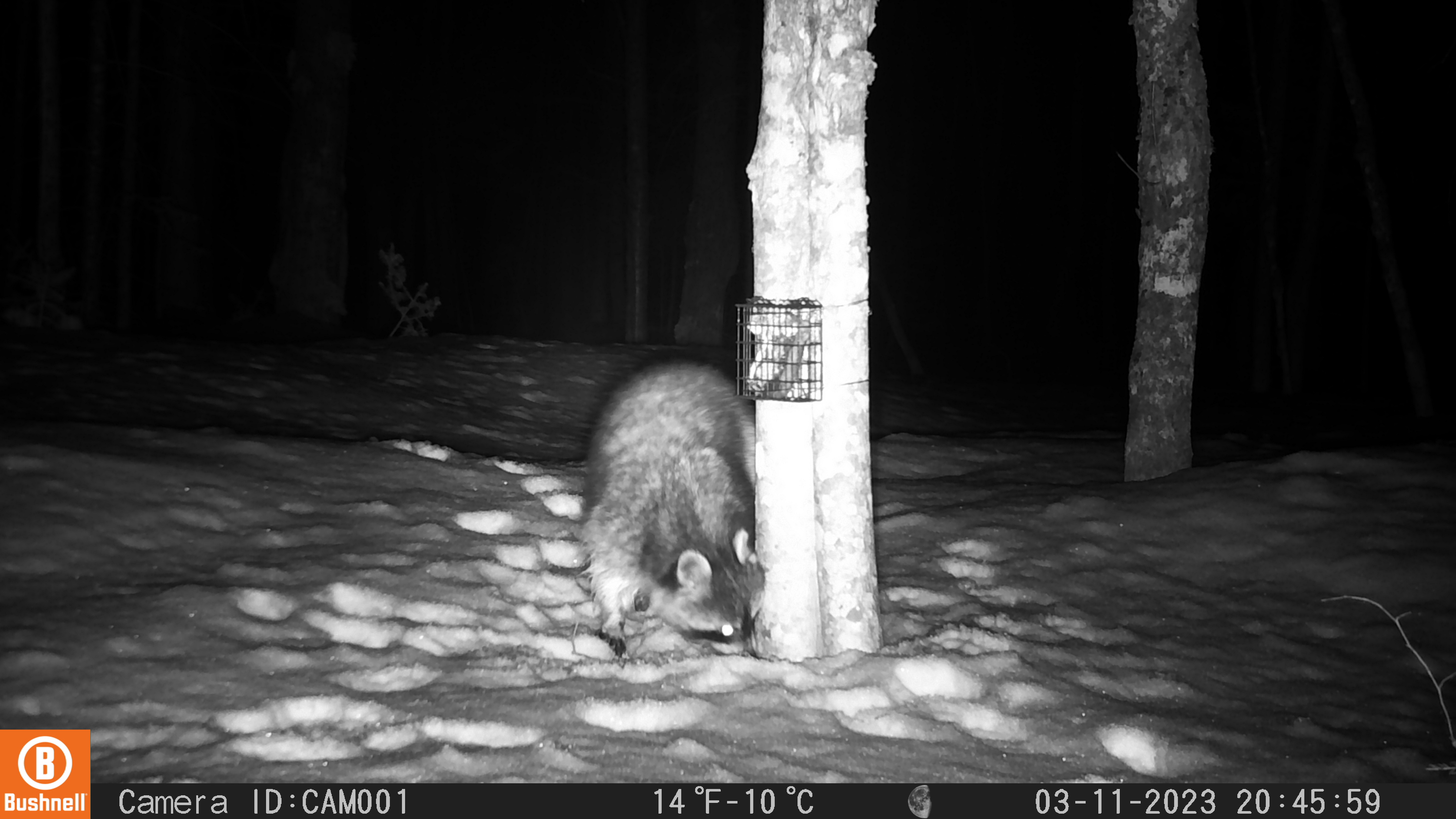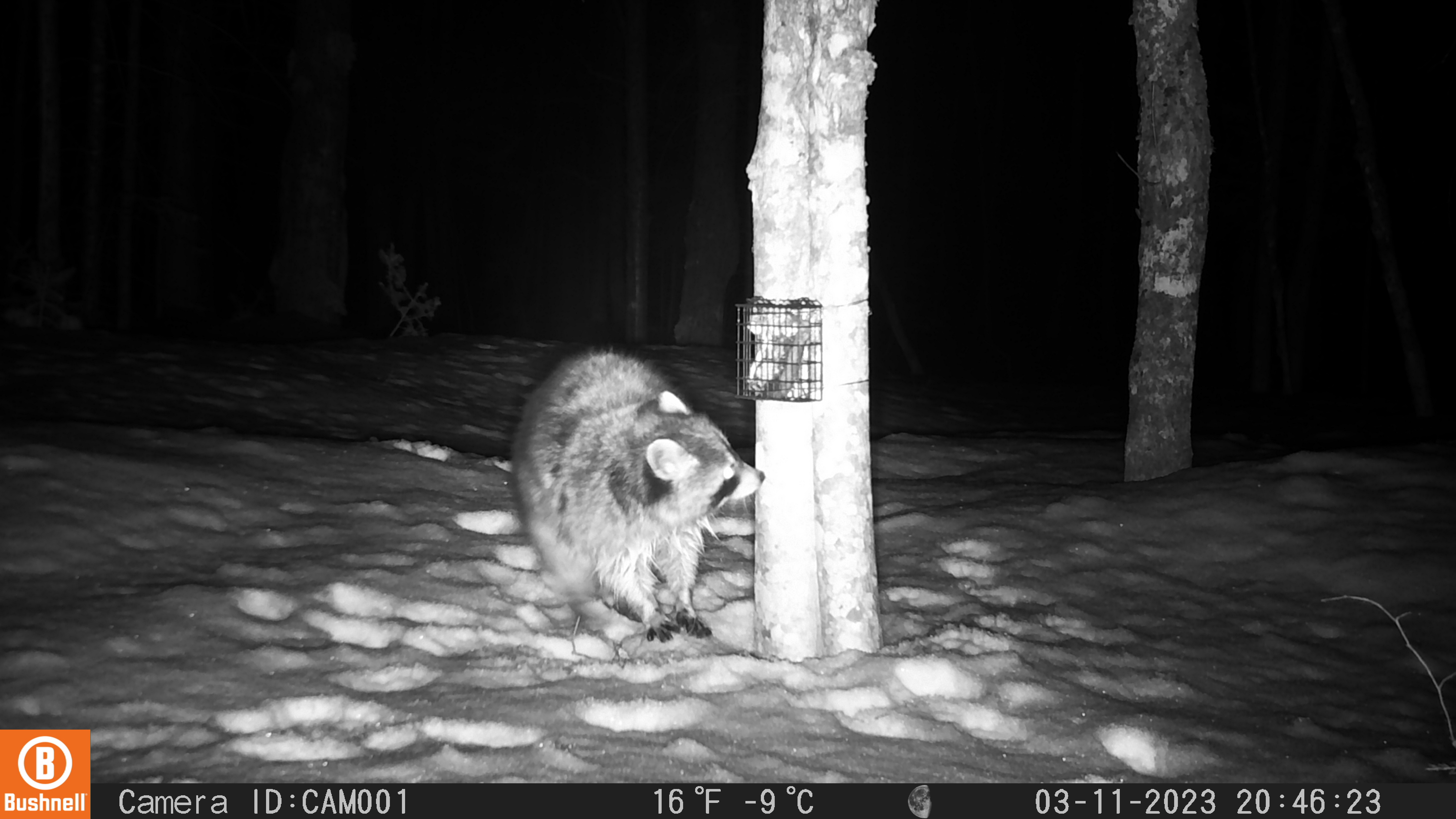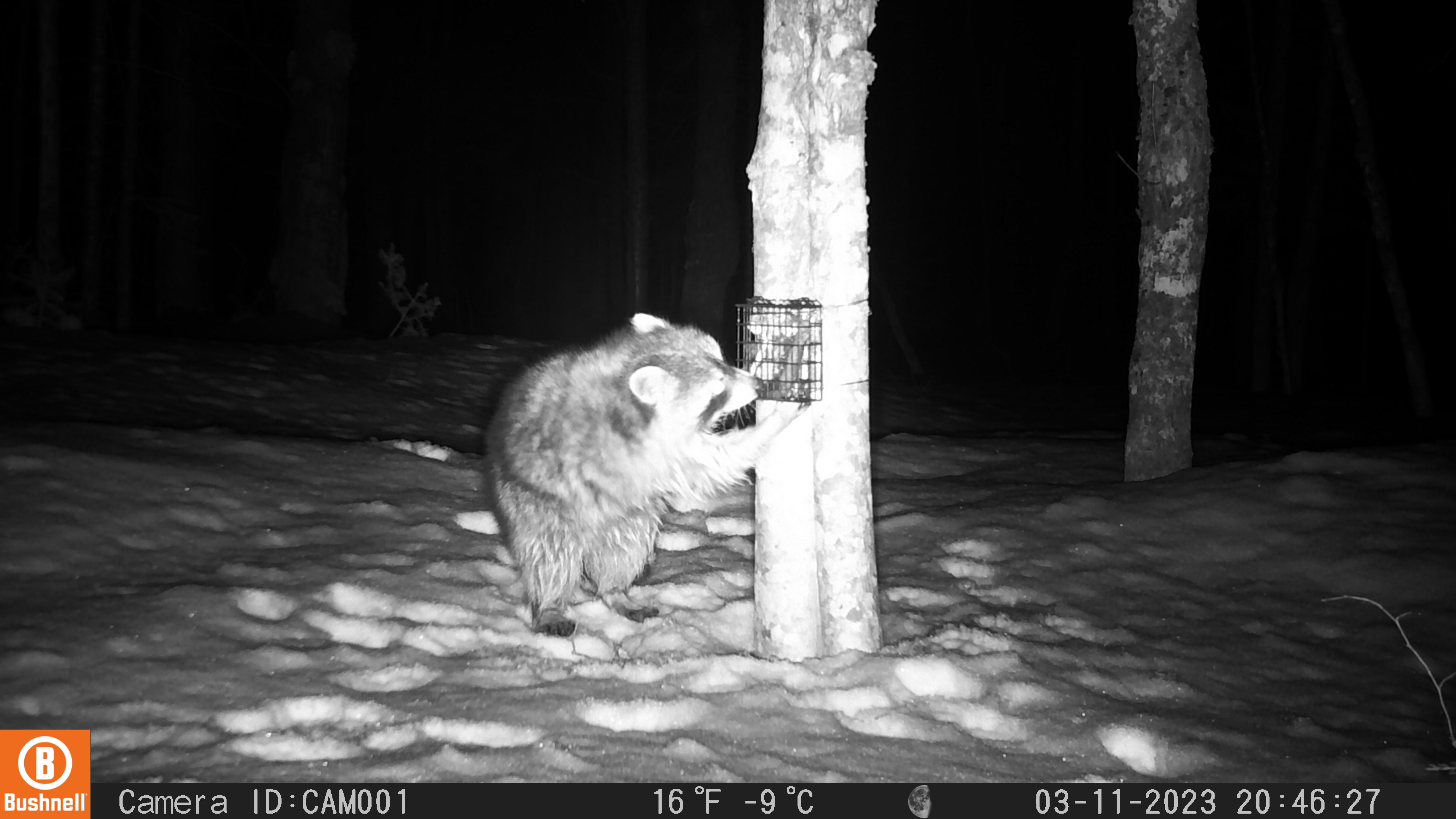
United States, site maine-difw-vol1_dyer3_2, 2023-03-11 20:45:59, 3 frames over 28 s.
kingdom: Animalia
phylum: Chordata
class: Mammalia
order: Carnivora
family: Procyonidae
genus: Procyon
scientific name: Procyon lotor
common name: raccoon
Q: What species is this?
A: Raccoon (Procyon lotor).